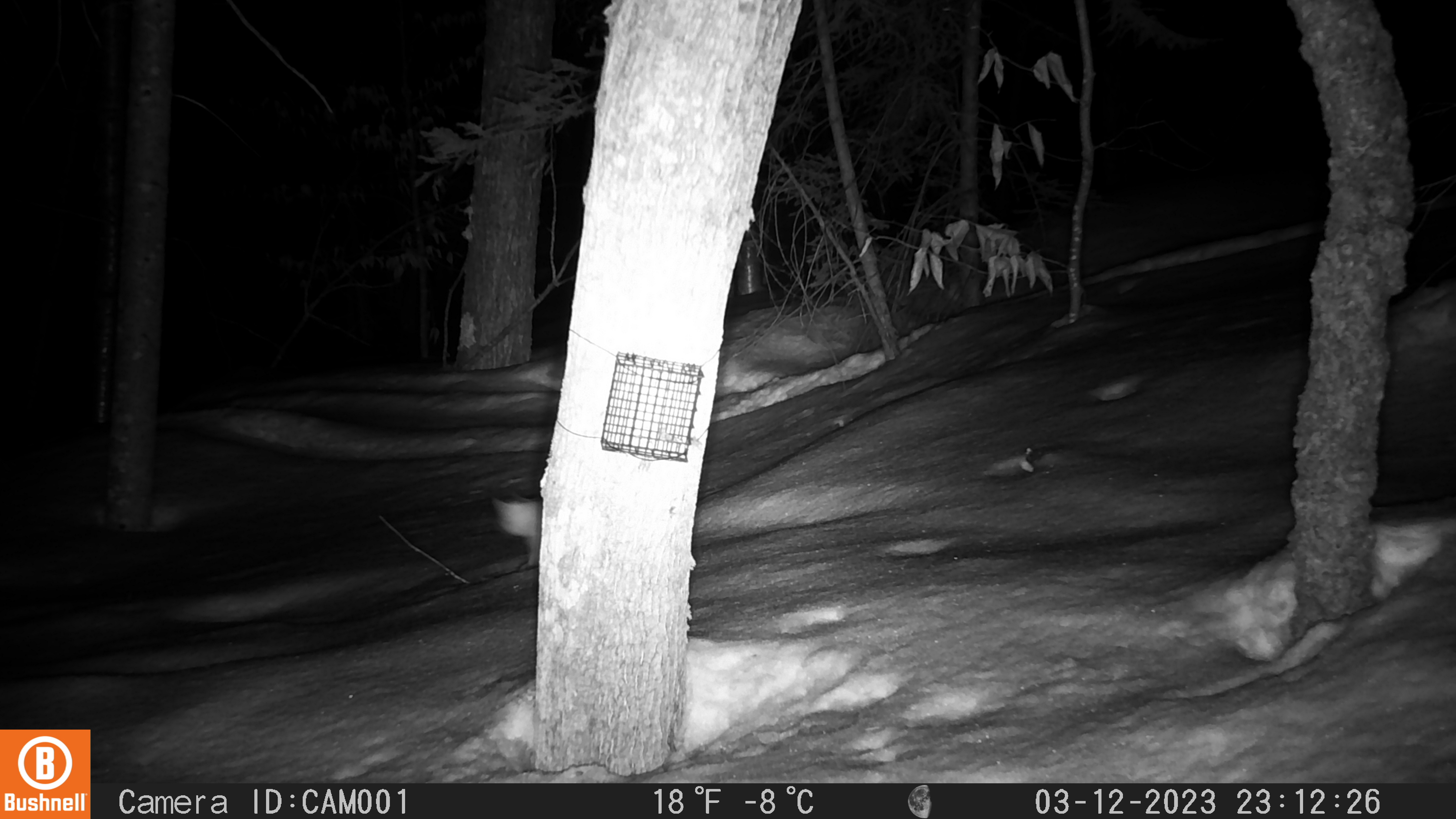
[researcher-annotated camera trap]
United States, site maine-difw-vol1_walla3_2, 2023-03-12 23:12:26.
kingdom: Animalia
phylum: Chordata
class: Mammalia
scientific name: Mammalia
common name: mammal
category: mammal sp.